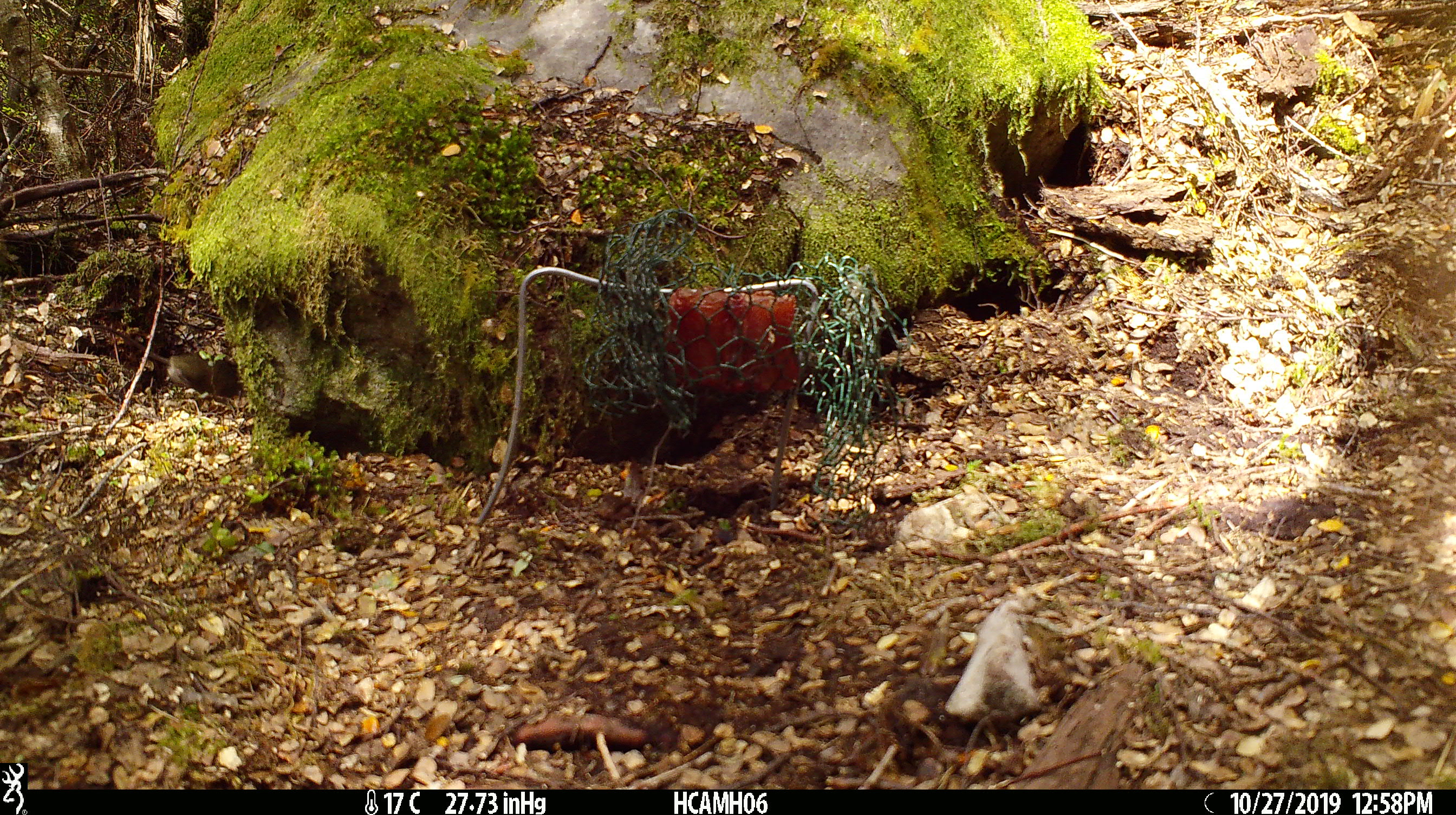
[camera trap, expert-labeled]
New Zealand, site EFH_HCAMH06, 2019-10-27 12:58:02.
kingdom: Animalia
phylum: Chordata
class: Mammalia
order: Rodentia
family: Muridae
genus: Mus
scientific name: Mus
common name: mouse